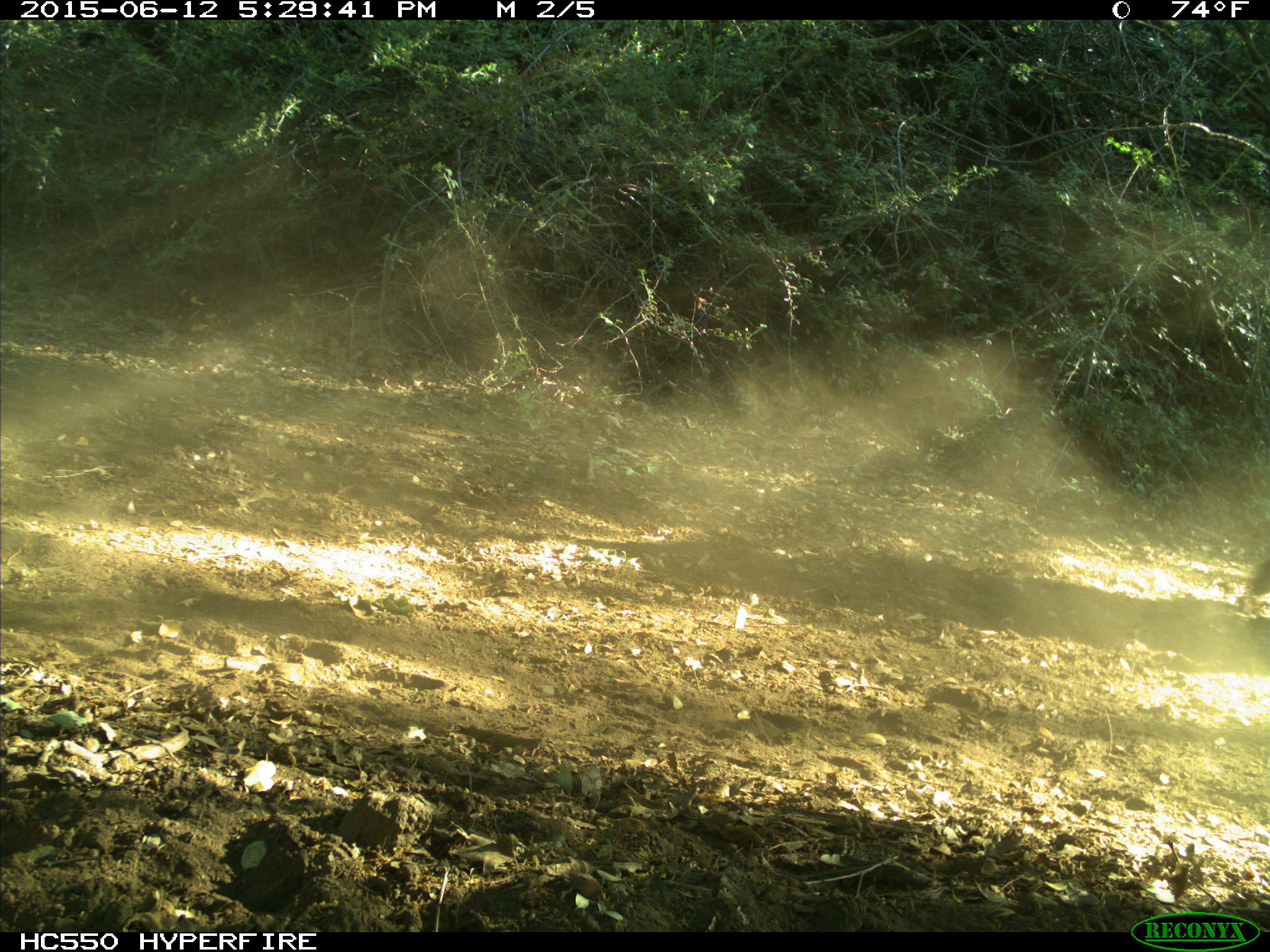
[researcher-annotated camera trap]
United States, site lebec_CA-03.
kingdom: Animalia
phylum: Chordata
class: Mammalia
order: Artiodactyla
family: Bovidae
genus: Bos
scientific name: Bos taurus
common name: domestic cow